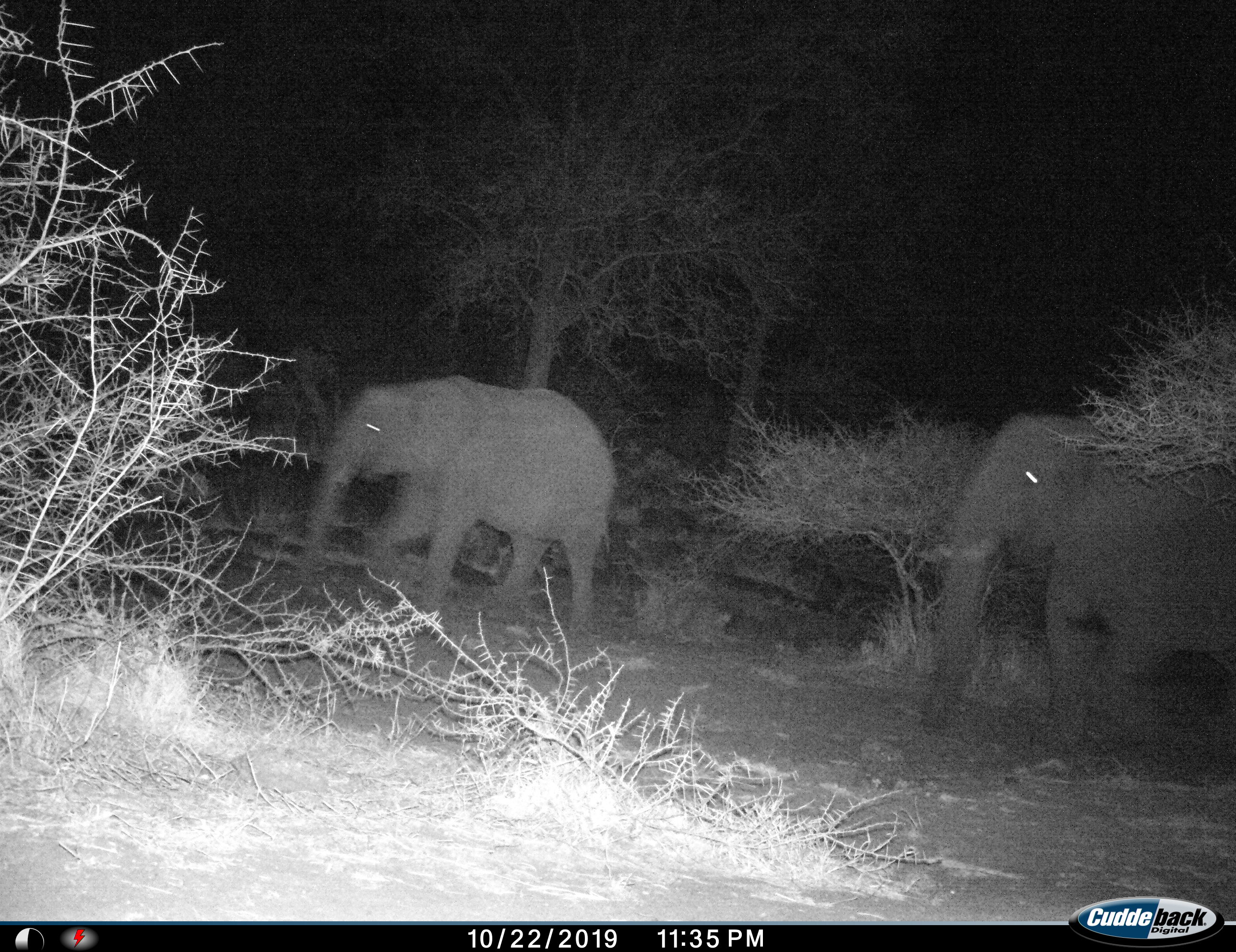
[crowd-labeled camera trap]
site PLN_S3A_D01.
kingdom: Animalia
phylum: Chordata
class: Mammalia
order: Proboscidea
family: Elephantidae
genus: Loxodonta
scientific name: Loxodonta africana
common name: african bush elephant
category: elephant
Elephant (african bush elephant) (Loxodonta africana), count 2. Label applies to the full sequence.